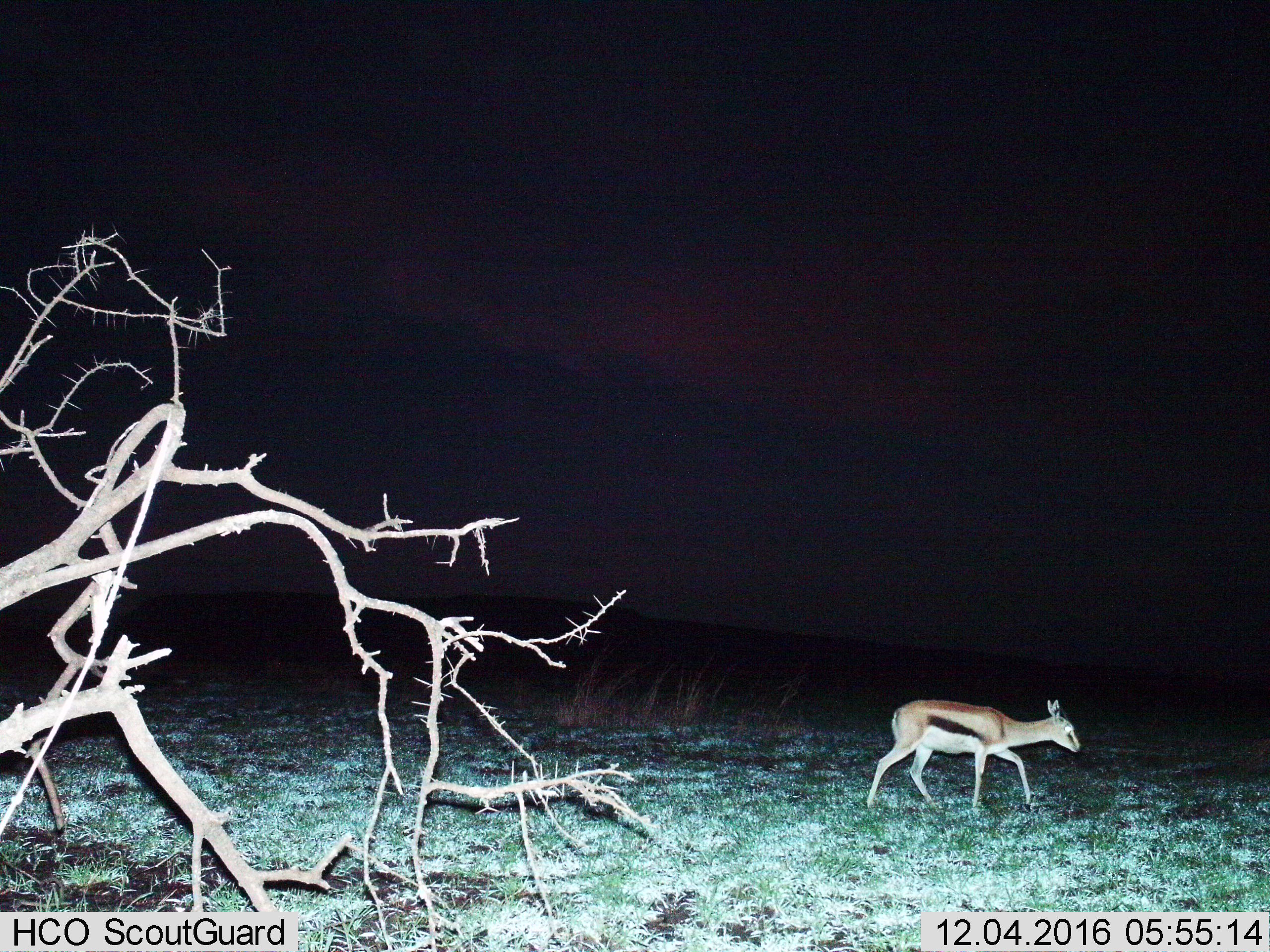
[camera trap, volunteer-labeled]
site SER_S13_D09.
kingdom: Animalia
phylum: Chordata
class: Mammalia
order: Artiodactyla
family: Bovidae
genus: Eudorcas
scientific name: Eudorcas thomsonii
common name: thomson's gazelle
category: gazellethomsons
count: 1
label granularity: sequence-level